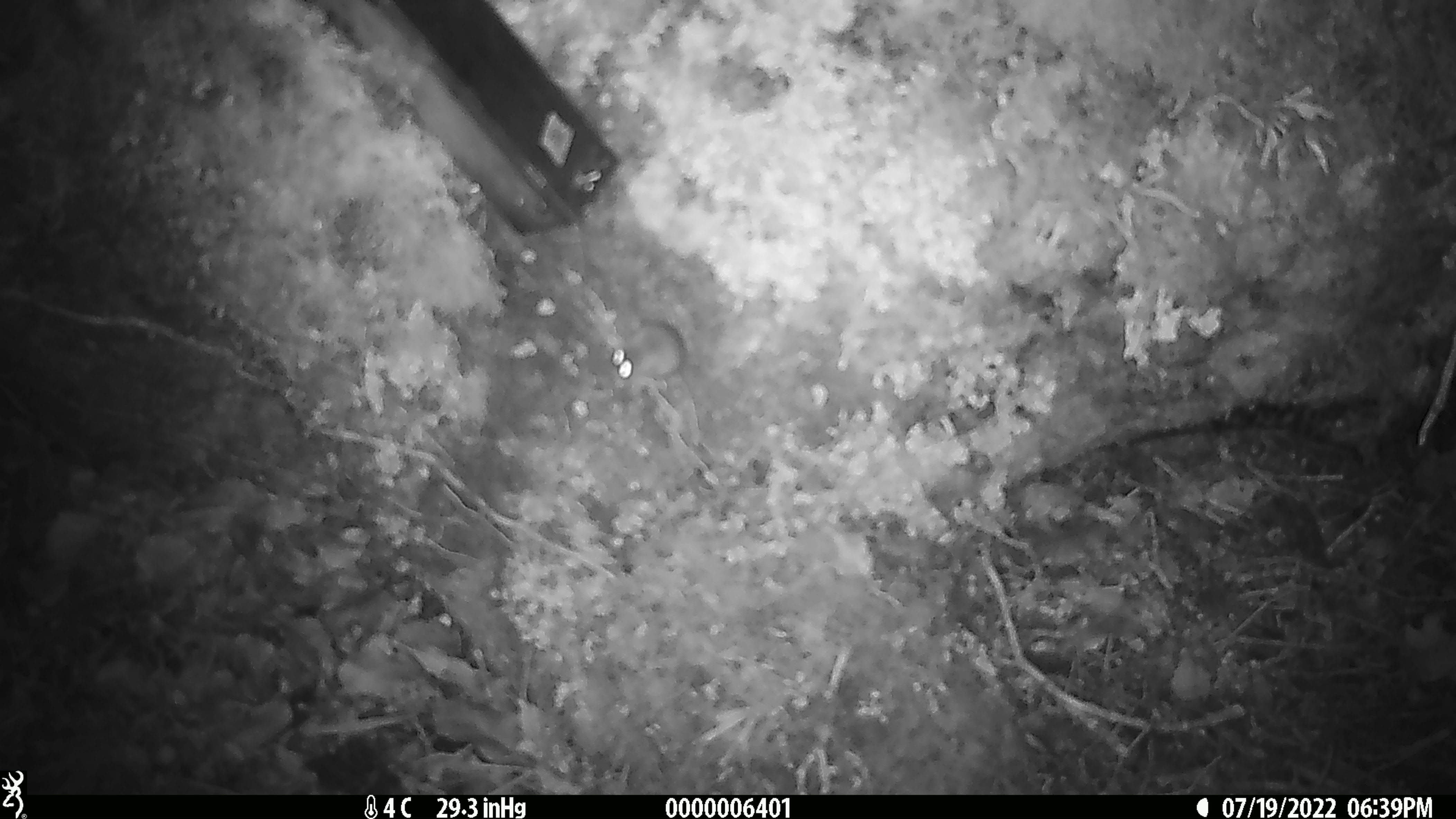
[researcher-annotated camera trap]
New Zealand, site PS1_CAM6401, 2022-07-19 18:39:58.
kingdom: Animalia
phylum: Chordata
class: Mammalia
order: Rodentia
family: Muridae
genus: Mus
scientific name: Mus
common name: mouse